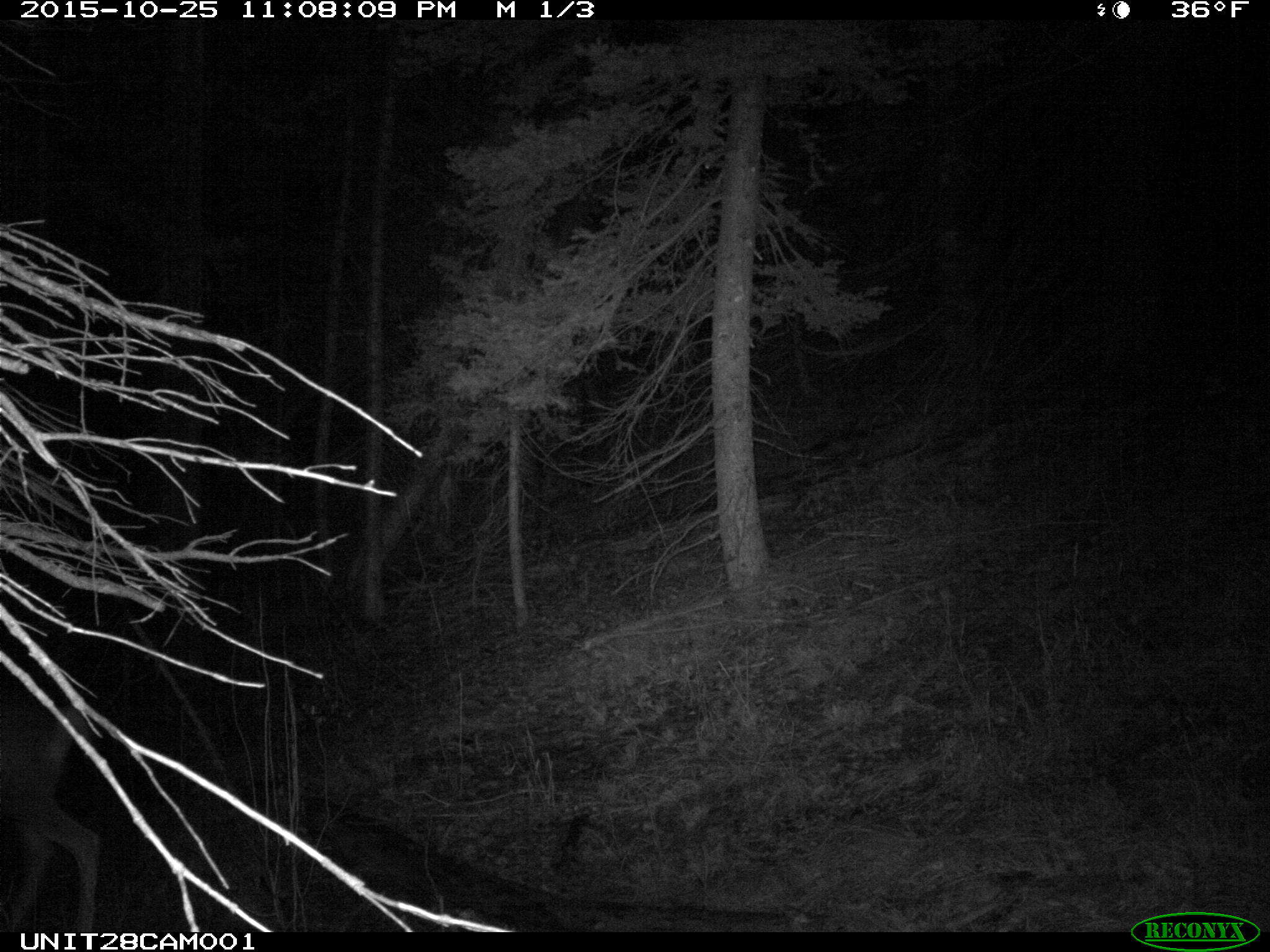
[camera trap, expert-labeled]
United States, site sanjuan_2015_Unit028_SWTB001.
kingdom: Animalia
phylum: Chordata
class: Mammalia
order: Artiodactyla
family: Cervidae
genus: Odocoileus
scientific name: Odocoileus hemionus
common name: mule deer